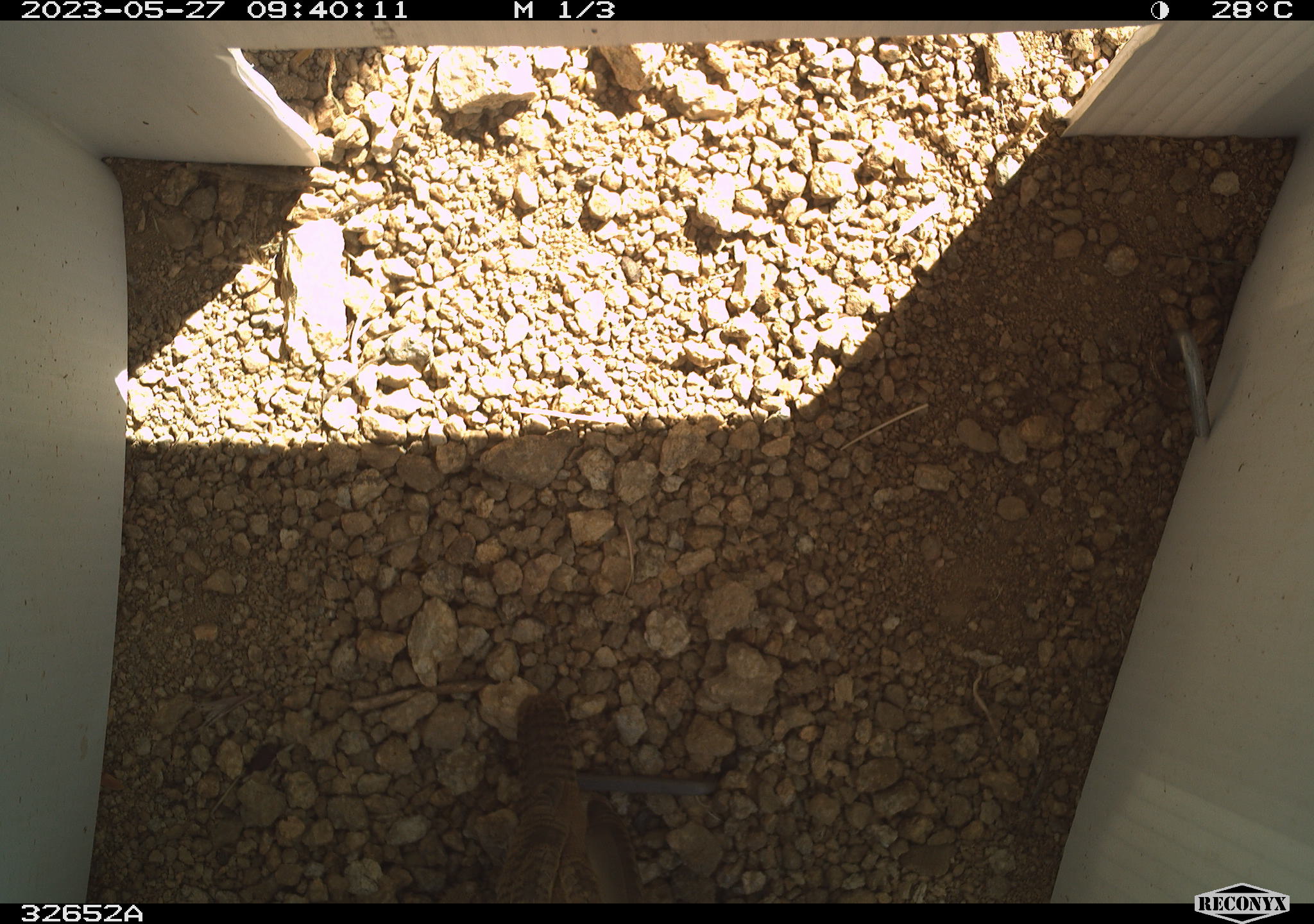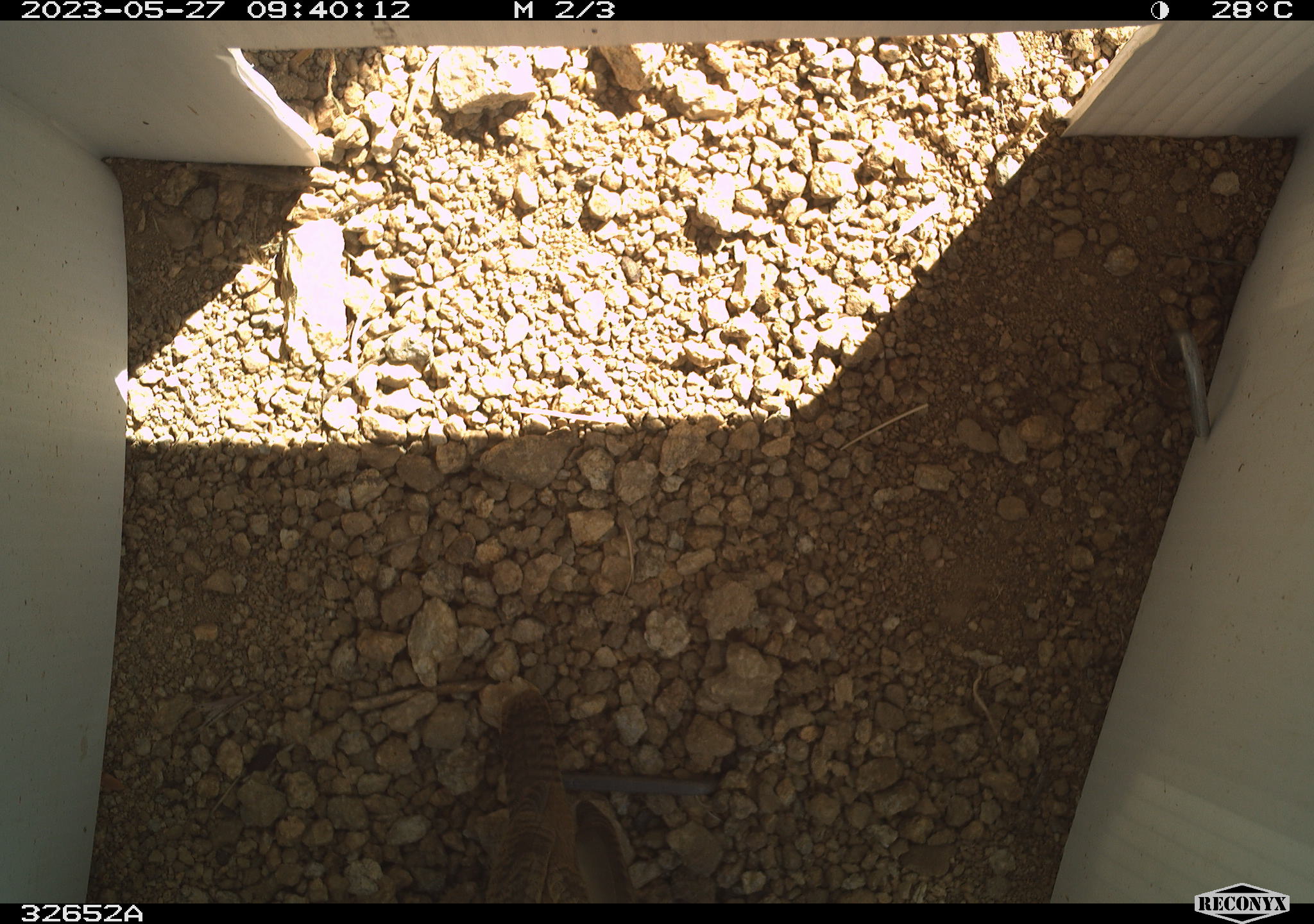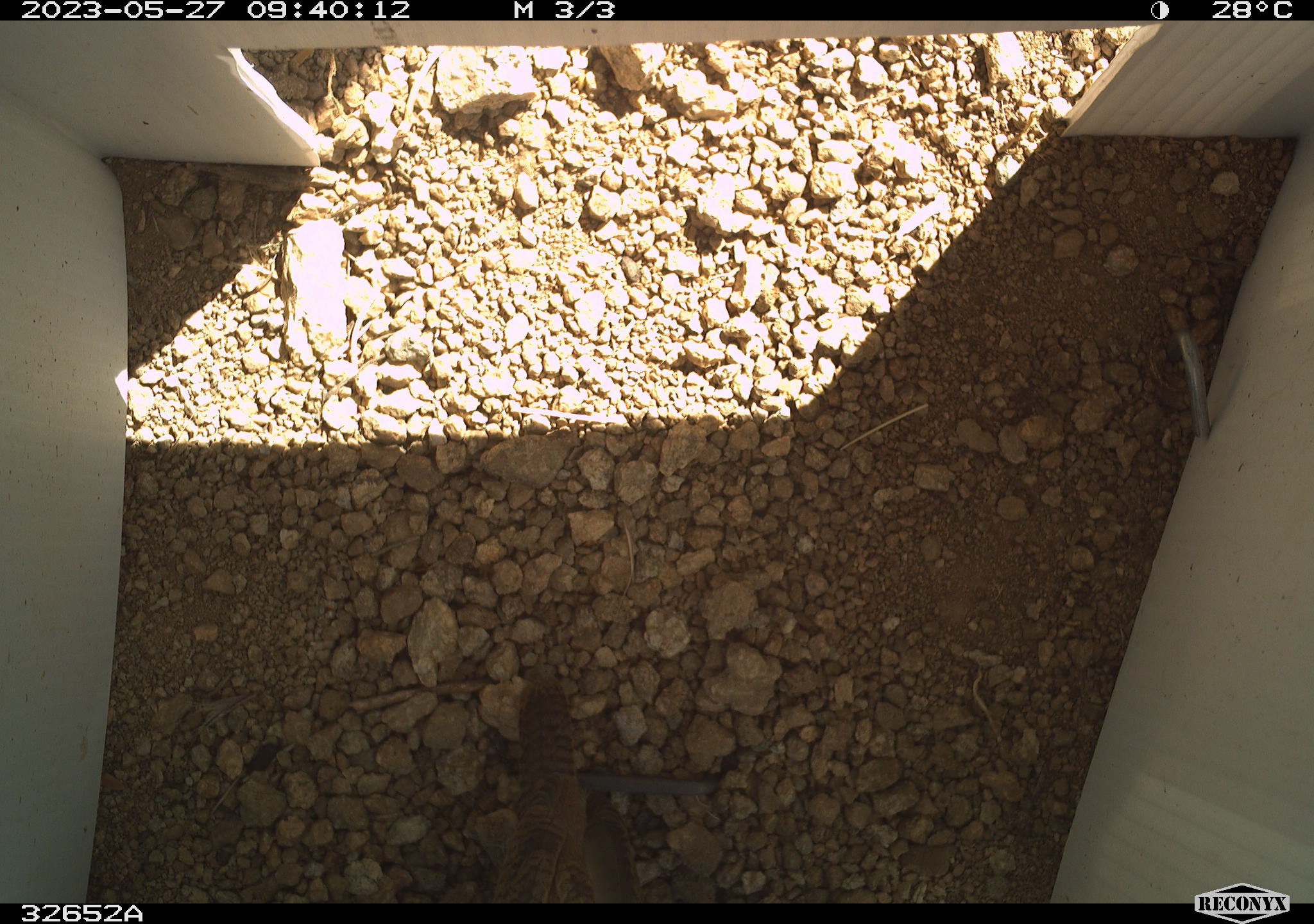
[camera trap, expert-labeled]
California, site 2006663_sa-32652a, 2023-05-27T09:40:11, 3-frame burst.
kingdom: Animalia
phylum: Chordata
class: Aves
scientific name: Aves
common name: bird